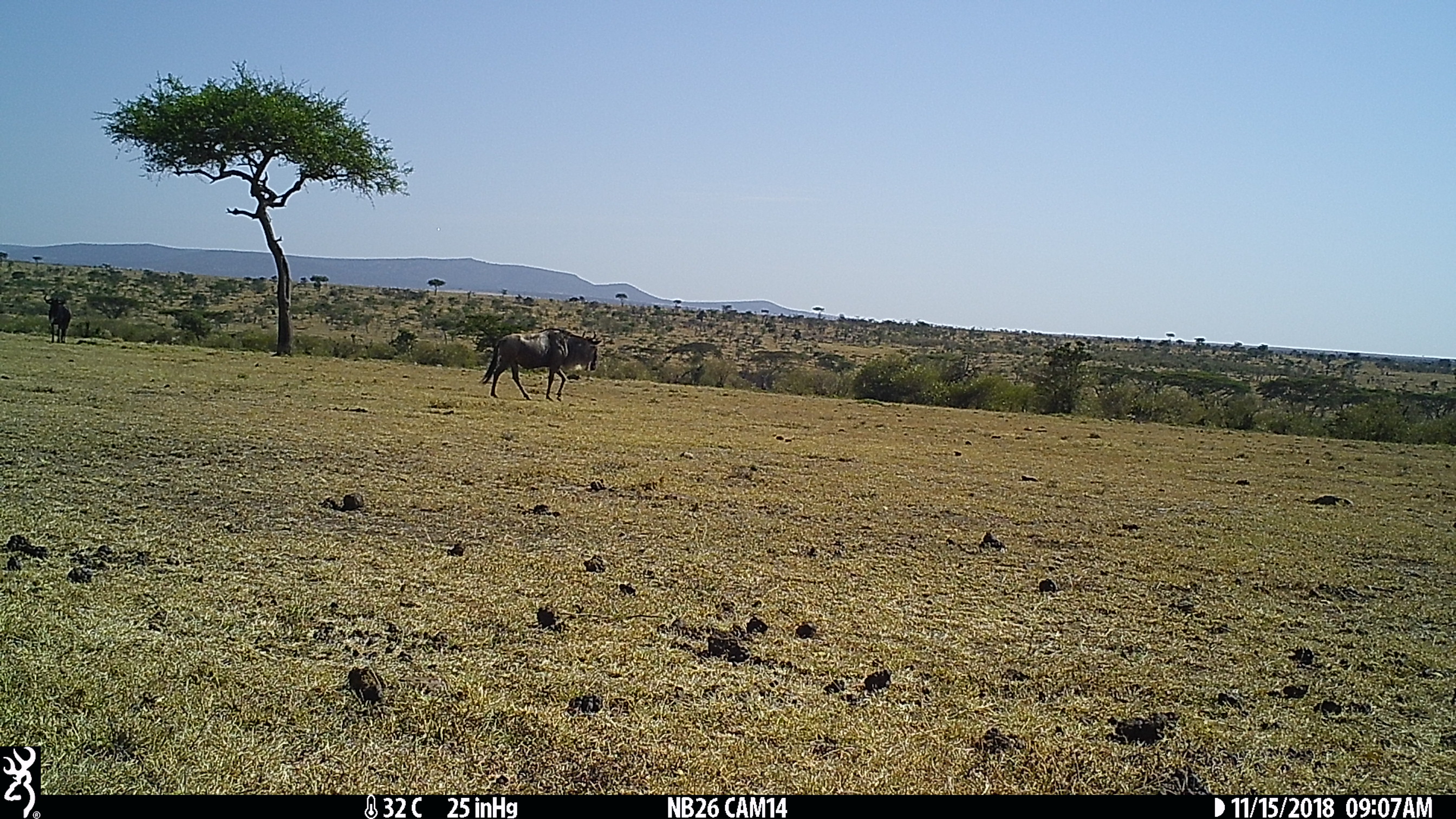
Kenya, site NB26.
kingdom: Animalia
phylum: Chordata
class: Mammalia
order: Artiodactyla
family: Bovidae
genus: Connochaetes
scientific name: Connochaetes taurinus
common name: blue wildebeest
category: wildebeest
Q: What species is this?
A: Wildebeest (blue wildebeest) (Connochaetes taurinus).